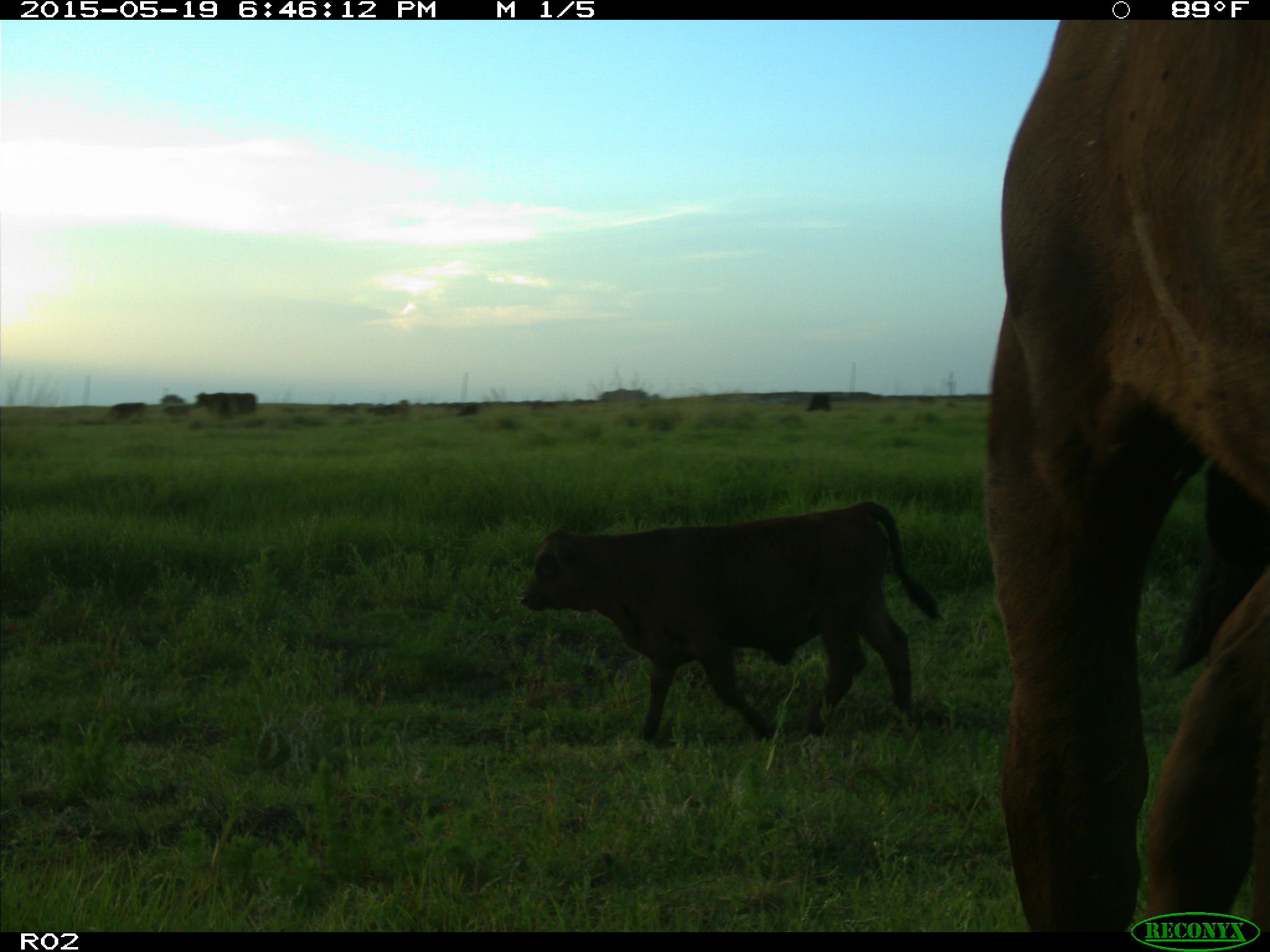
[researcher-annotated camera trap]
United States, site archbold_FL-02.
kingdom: Animalia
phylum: Chordata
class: Mammalia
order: Artiodactyla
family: Bovidae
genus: Bos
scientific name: Bos taurus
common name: domestic cow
Bos taurus (domestic cow).